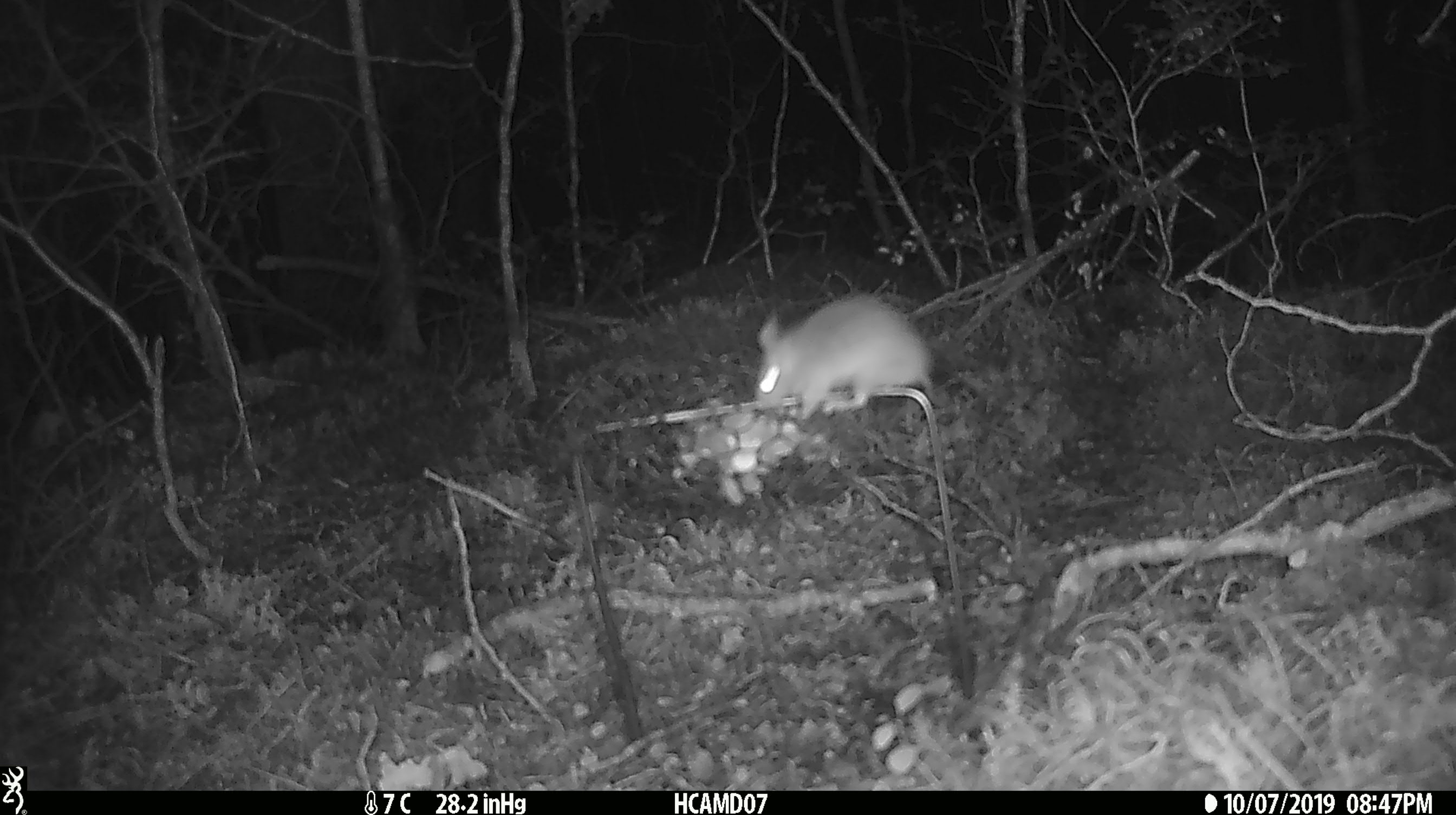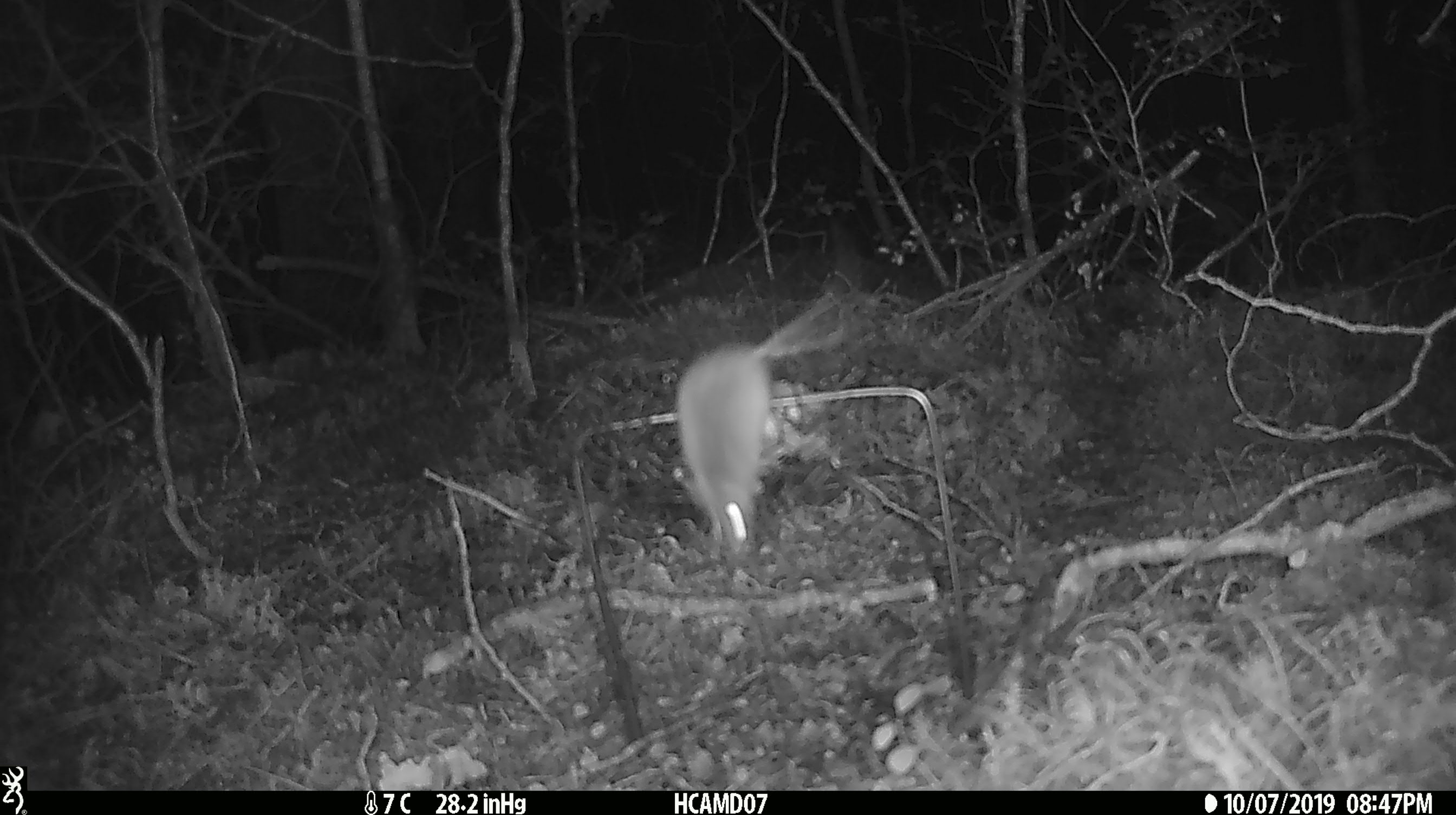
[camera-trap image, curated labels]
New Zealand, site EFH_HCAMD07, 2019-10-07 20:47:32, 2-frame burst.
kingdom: Animalia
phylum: Chordata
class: Mammalia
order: Rodentia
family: Muridae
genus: Mus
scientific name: Mus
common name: mouse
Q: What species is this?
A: Mouse (Mus).